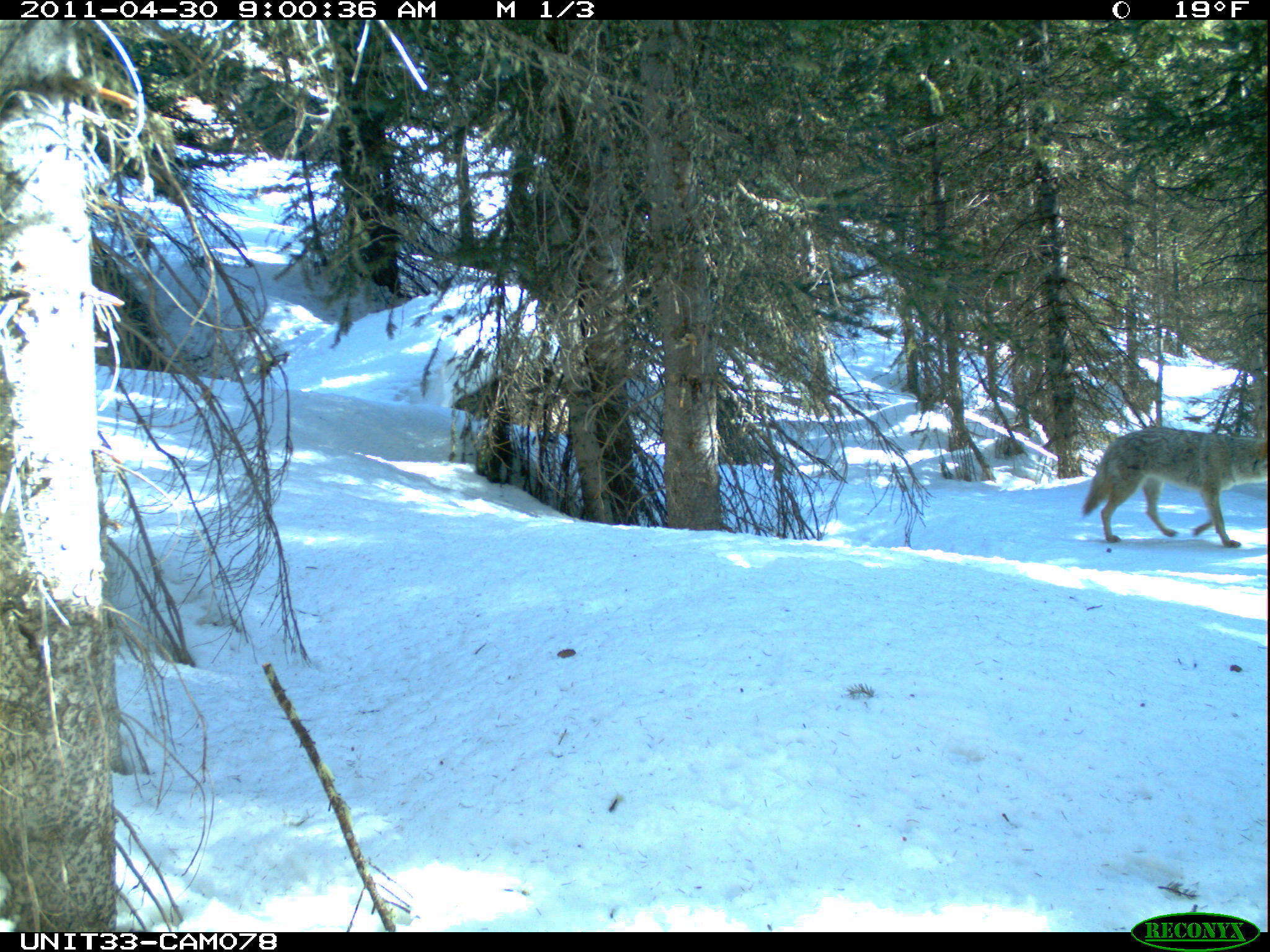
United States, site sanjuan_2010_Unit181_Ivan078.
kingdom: Animalia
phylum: Chordata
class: Mammalia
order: Carnivora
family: Canidae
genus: Canis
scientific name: Canis latrans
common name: coyote